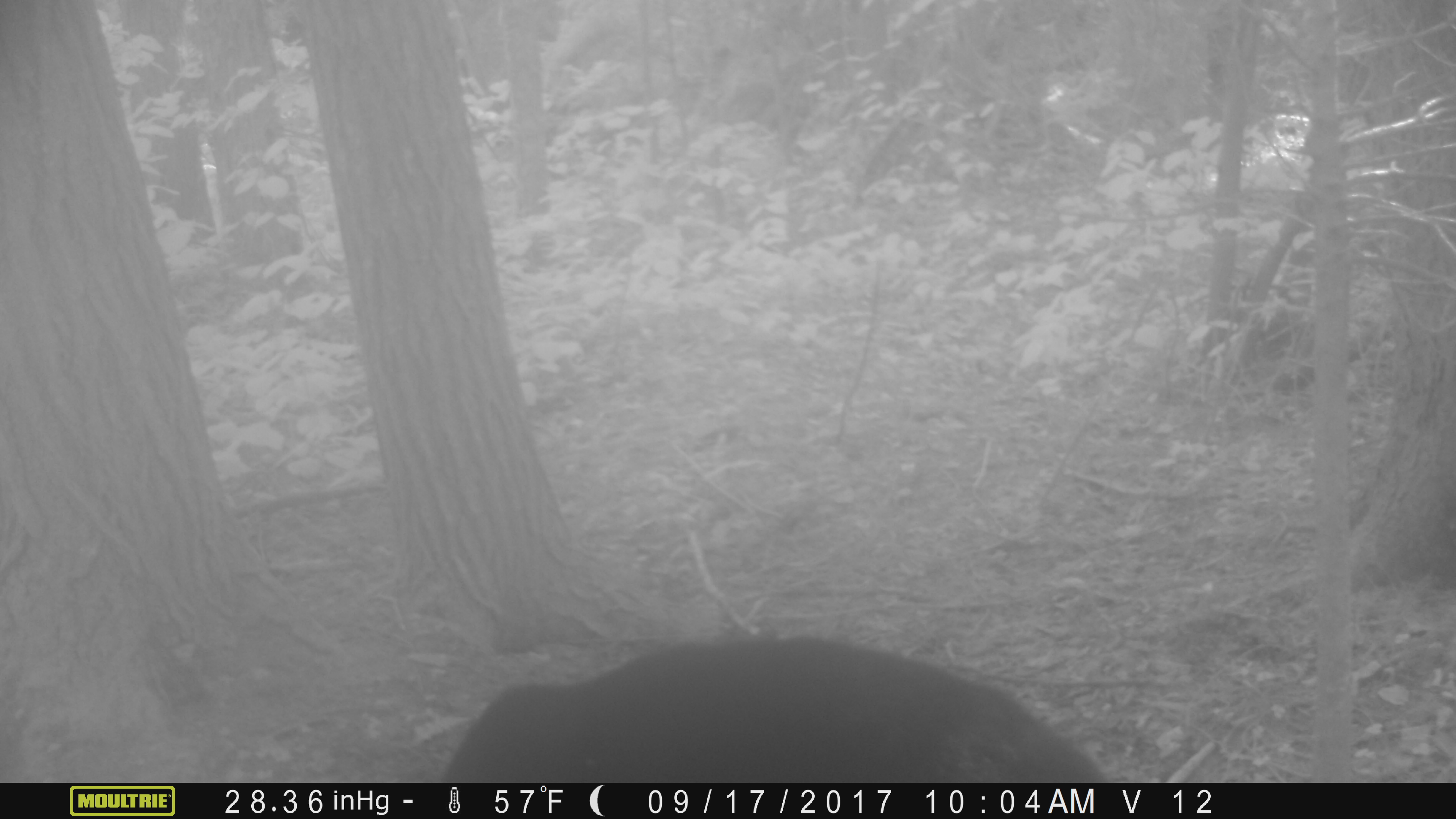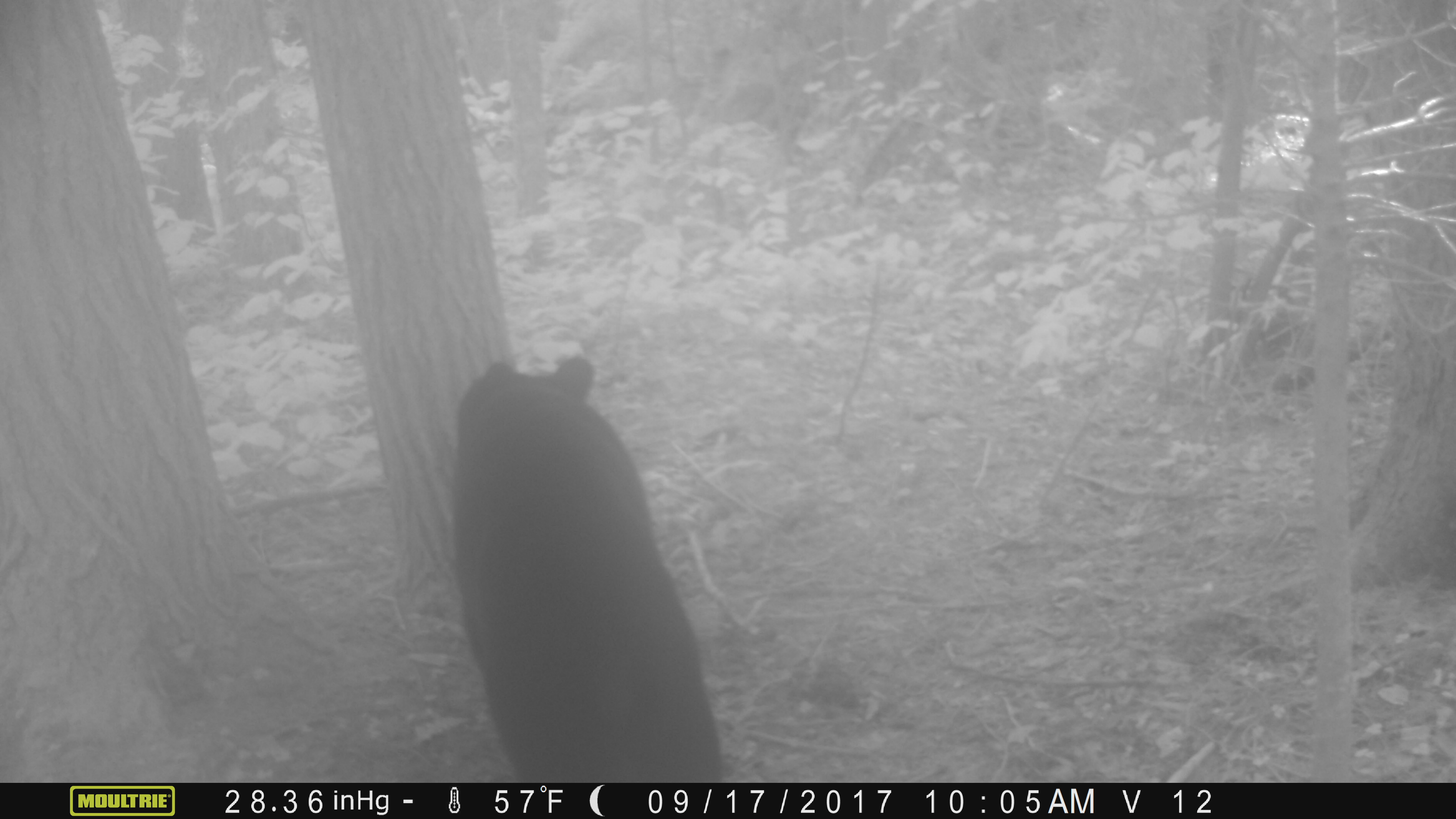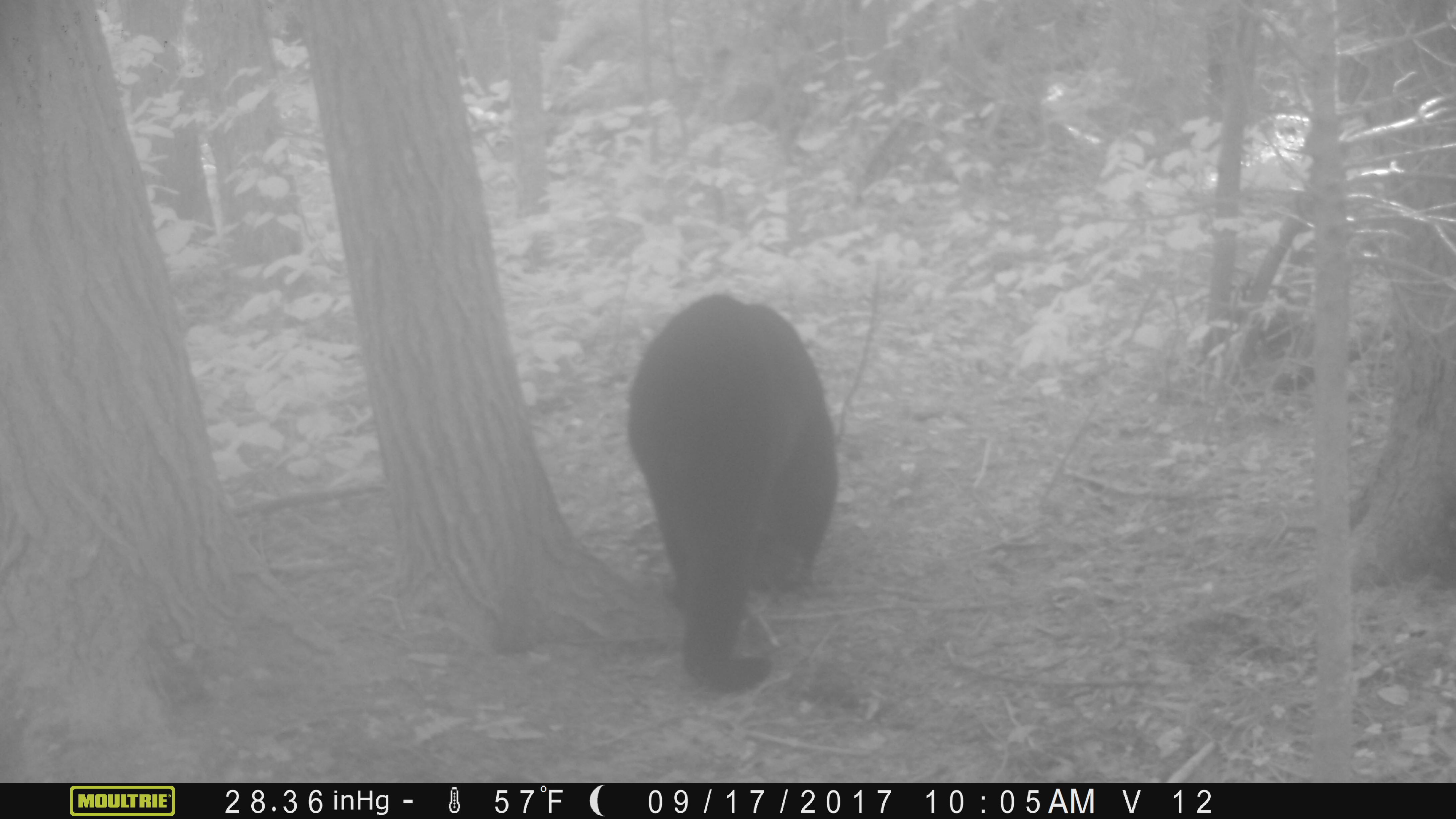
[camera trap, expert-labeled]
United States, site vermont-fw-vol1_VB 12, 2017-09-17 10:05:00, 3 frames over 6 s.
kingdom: Animalia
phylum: Chordata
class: Mammalia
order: Carnivora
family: Ursidae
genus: Ursus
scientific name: Ursus americanus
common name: black bear